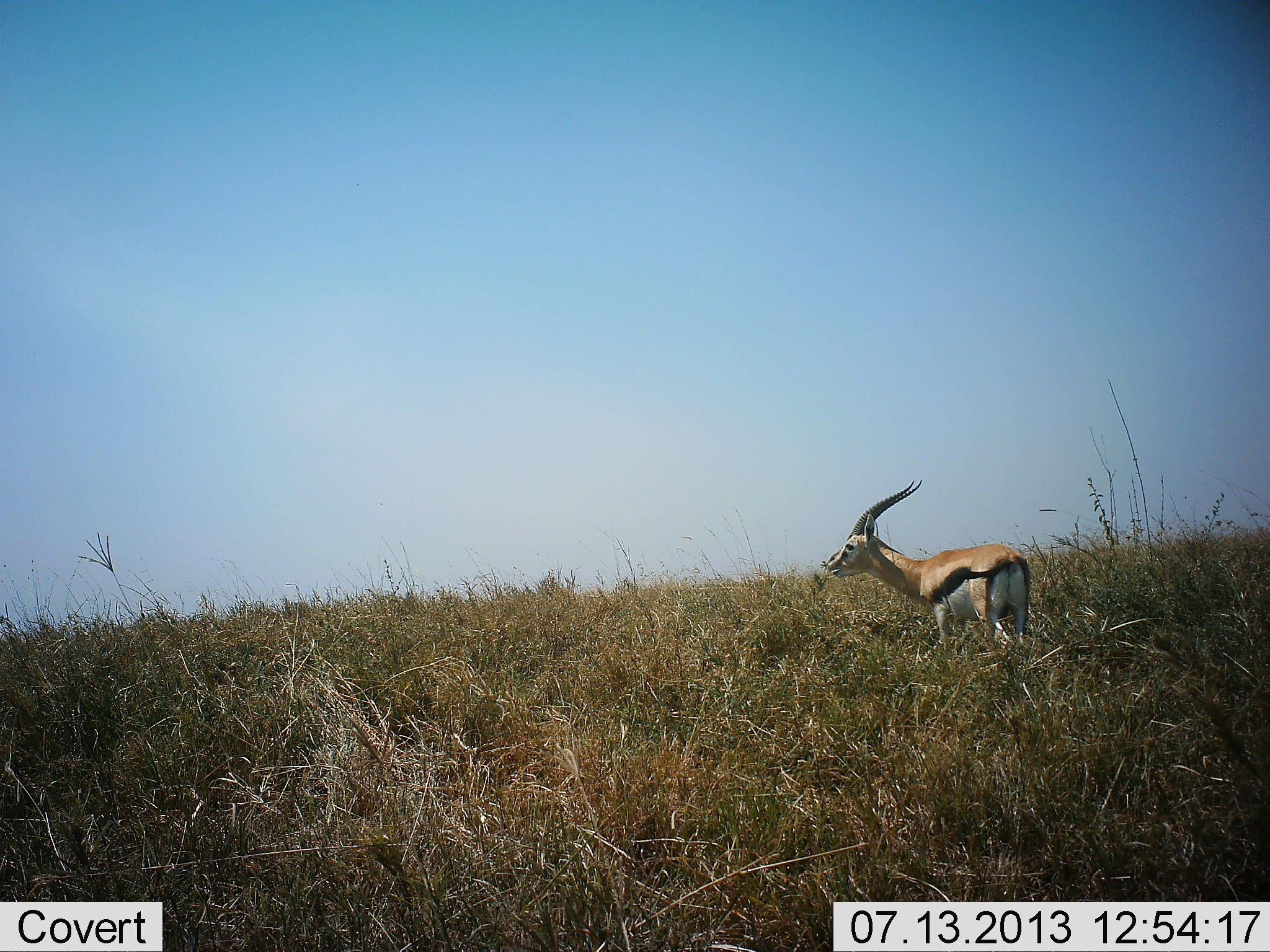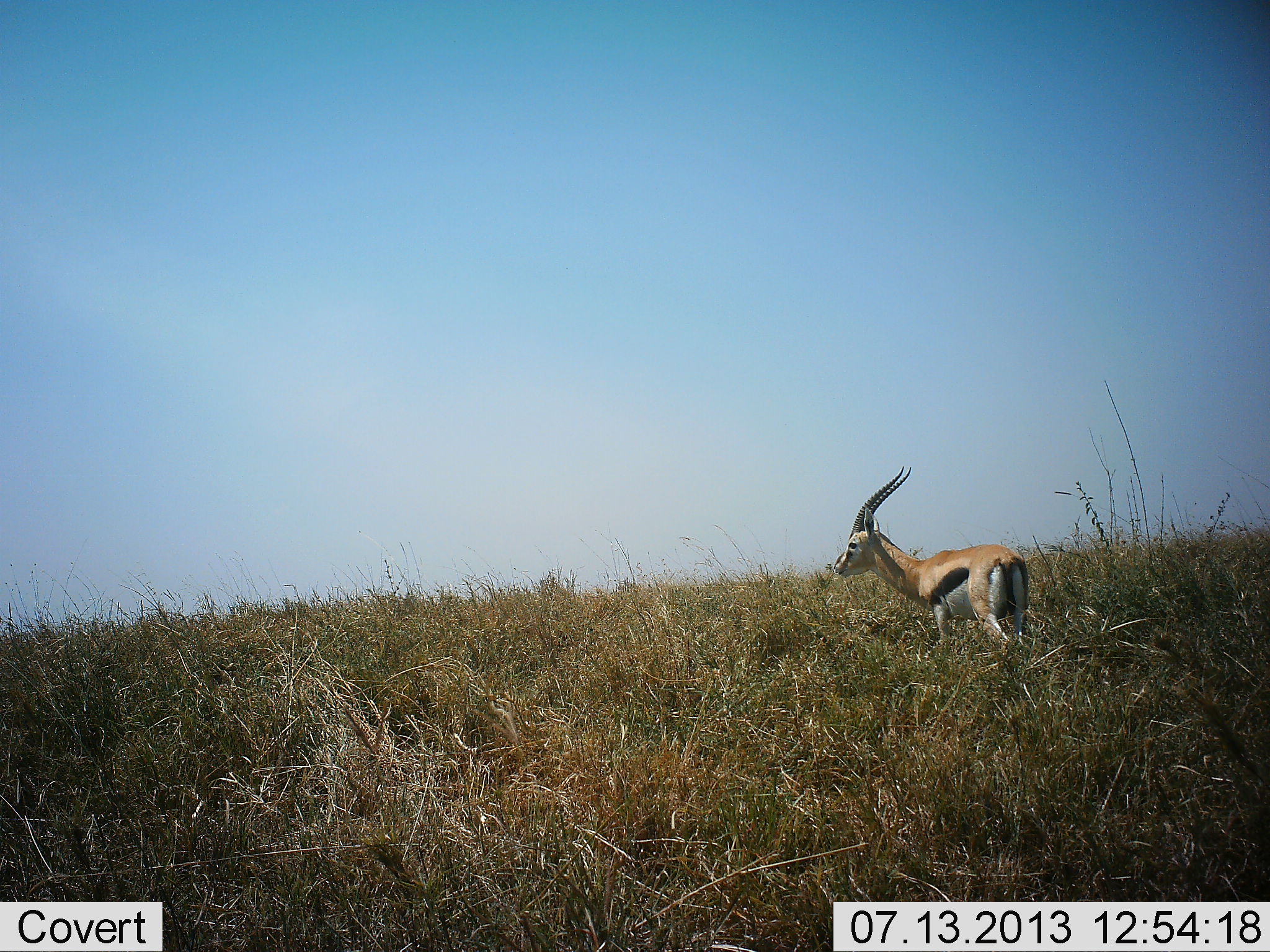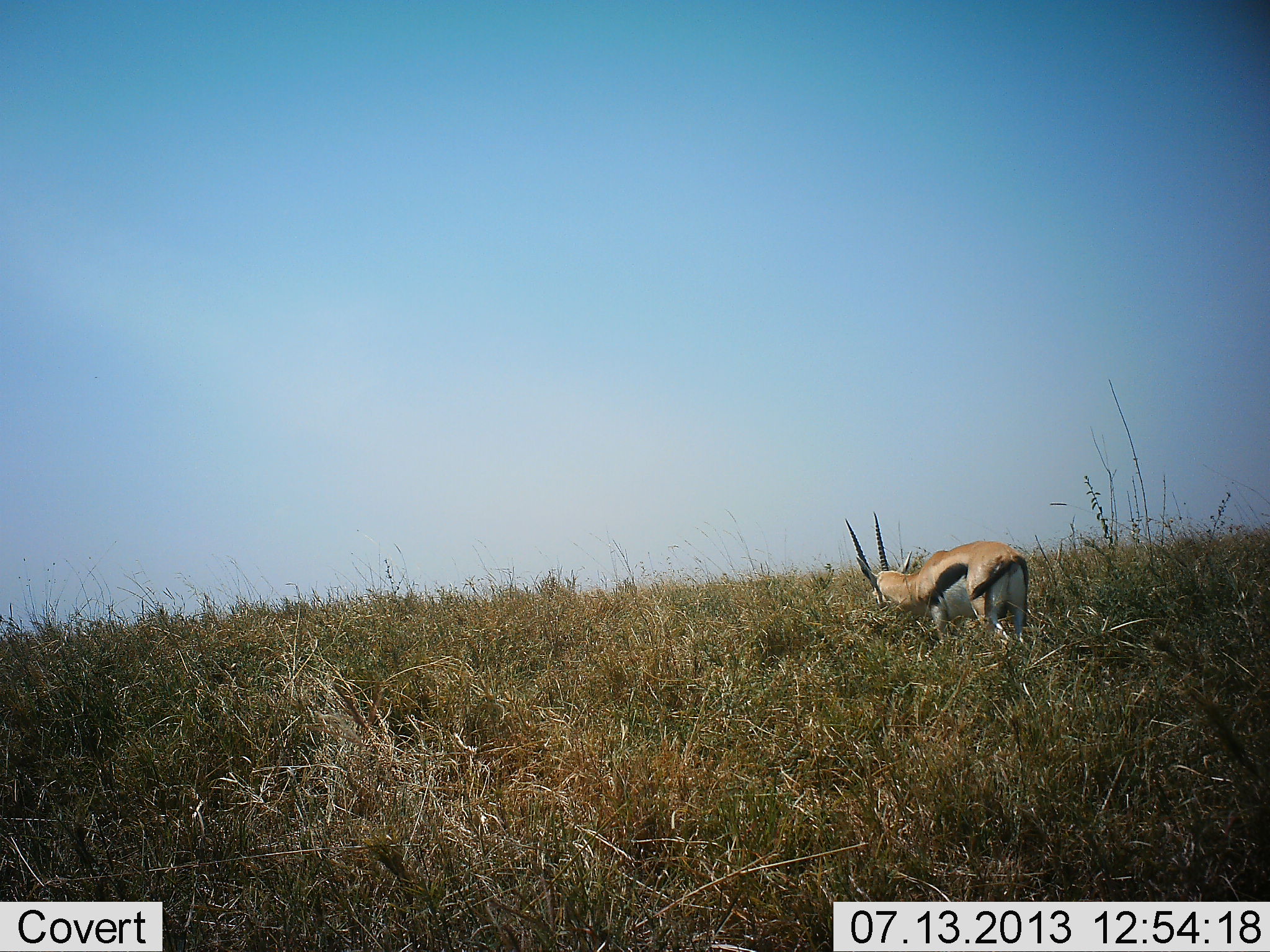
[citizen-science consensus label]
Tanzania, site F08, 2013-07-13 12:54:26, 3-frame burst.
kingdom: Animalia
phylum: Chordata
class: Mammalia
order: Artiodactyla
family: Bovidae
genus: Eudorcas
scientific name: Eudorcas thomsonii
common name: thomson's gazelle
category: gazellethomsons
Gazellethomsons (thomson's gazelle) (Eudorcas thomsonii), count 1. Behavior (volunteer vote fractions): standing 52%, resting 0%, moving 5%, interacting 10%. Young present (vote fraction): 0%. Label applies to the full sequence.